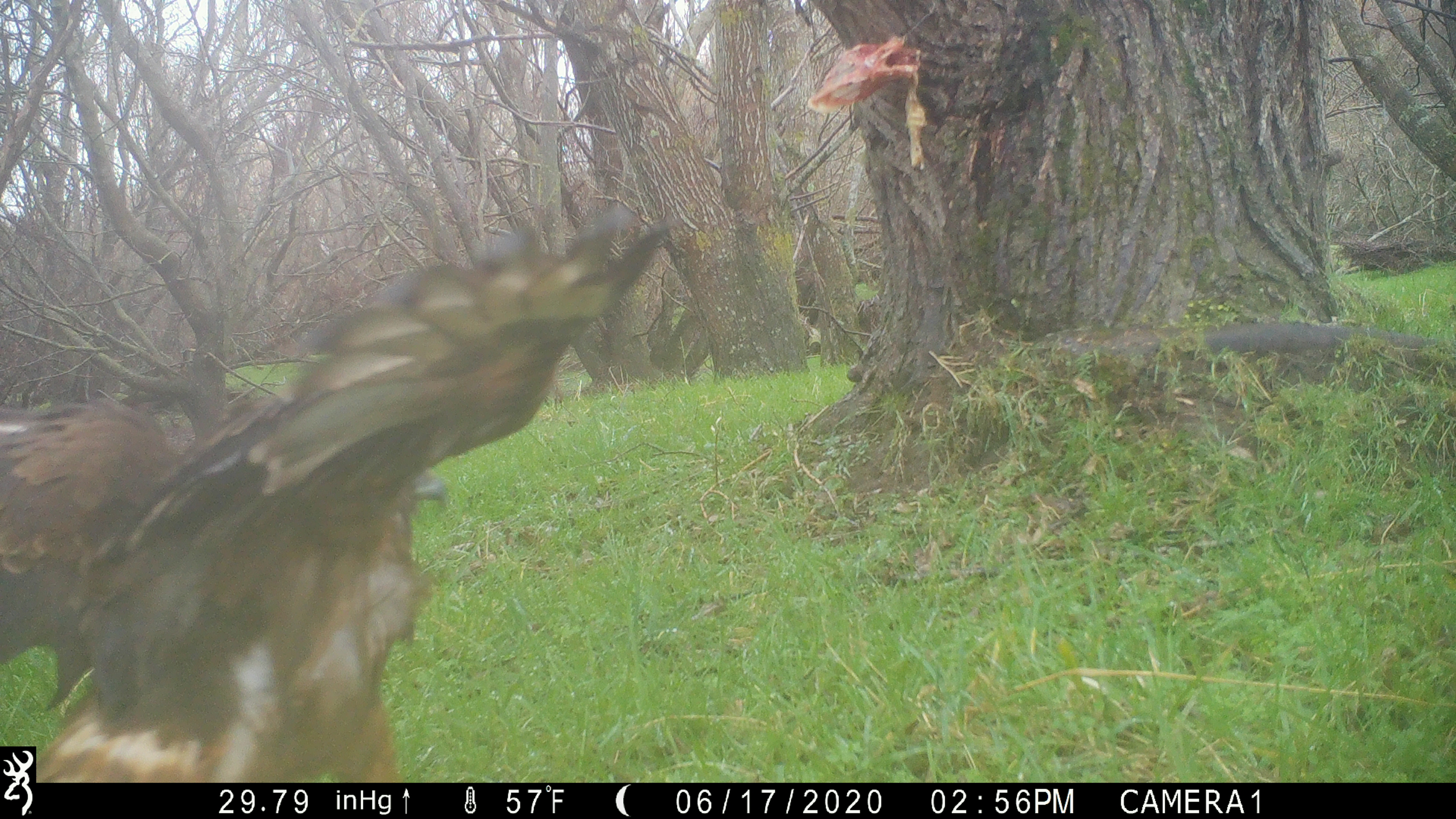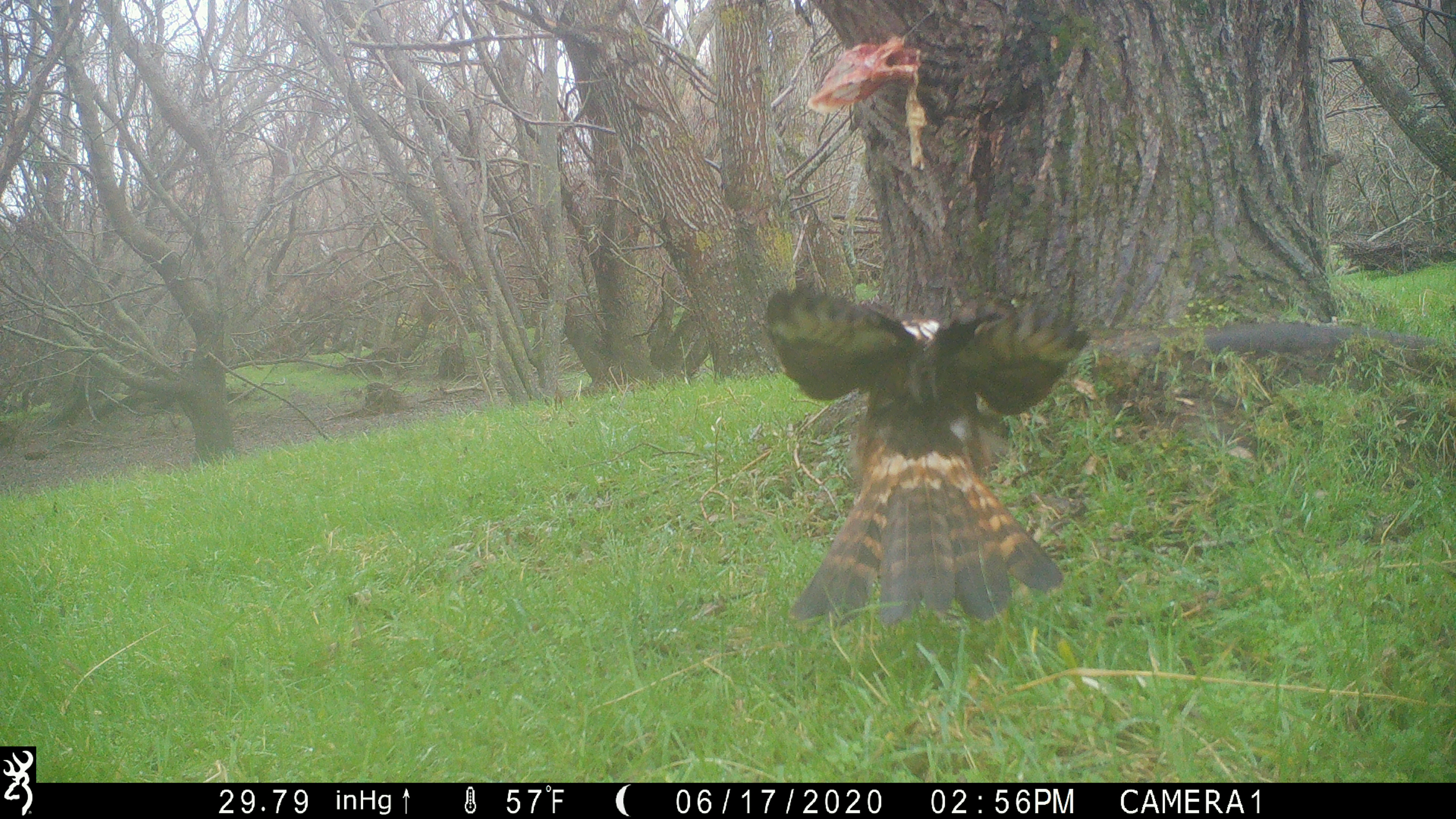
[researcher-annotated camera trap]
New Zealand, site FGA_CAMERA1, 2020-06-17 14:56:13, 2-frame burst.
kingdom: Animalia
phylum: Chordata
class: Aves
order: Accipitriformes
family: Accipitridae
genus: Circus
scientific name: Circus approximans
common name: swamp harrier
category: harrier